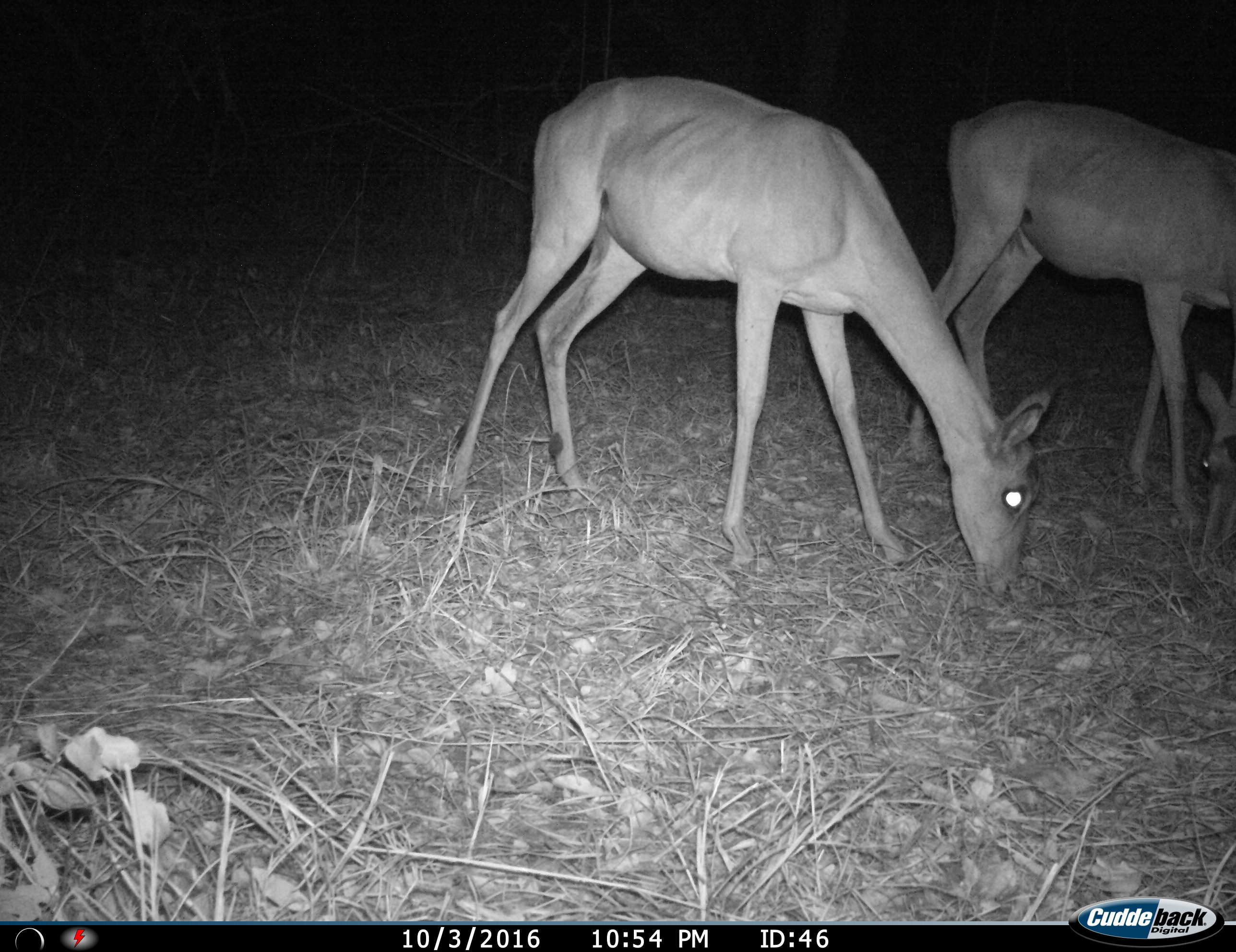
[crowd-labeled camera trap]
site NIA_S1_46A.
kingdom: Animalia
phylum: Chordata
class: Mammalia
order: Artiodactyla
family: Bovidae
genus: Aepyceros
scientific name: Aepyceros melampus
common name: impala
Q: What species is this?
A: Impala (Aepyceros melampus).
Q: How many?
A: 2.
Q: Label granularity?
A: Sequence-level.